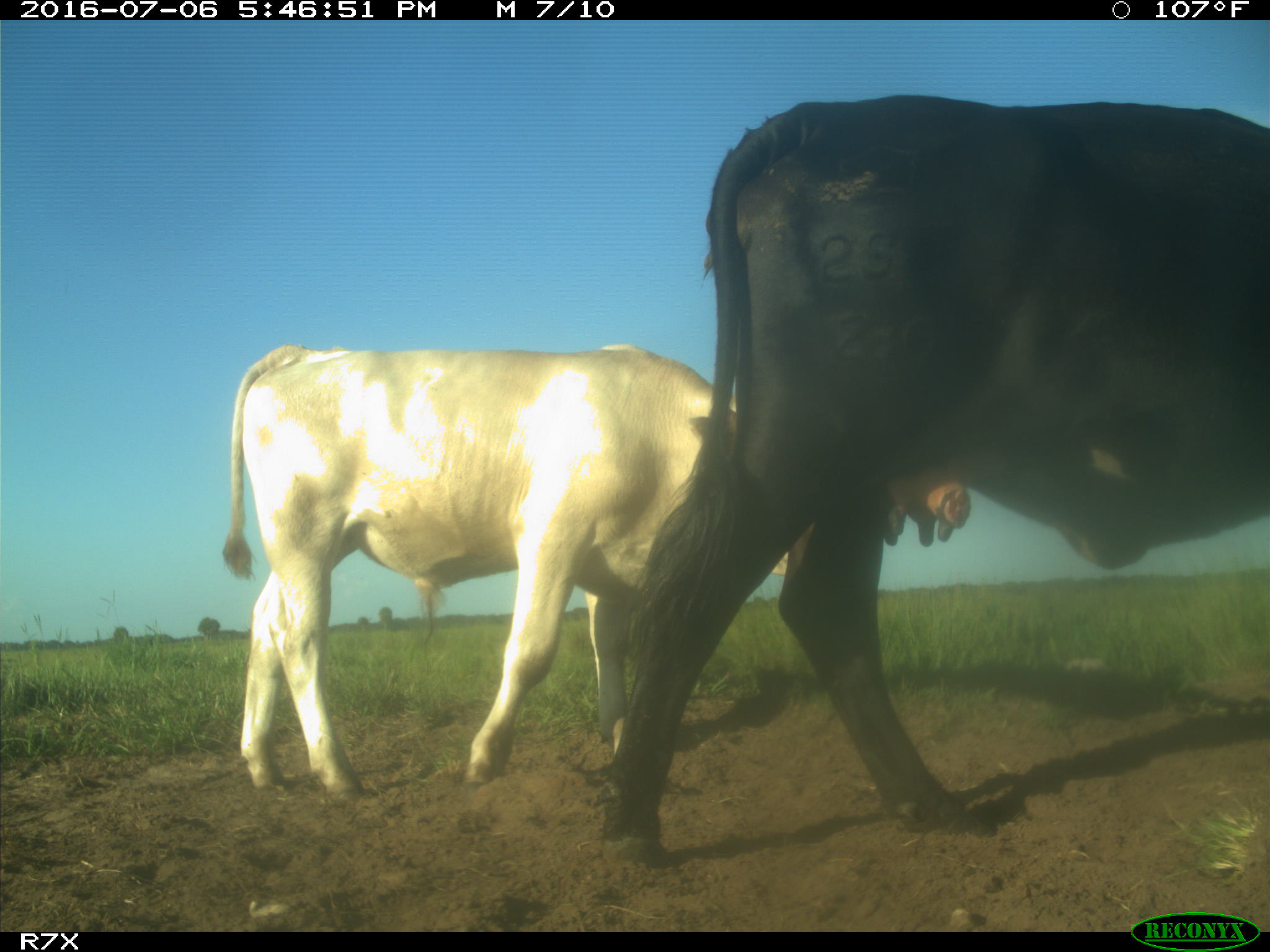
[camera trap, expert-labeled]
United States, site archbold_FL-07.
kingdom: Animalia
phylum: Chordata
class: Mammalia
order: Artiodactyla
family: Bovidae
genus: Bos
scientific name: Bos taurus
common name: domestic cow